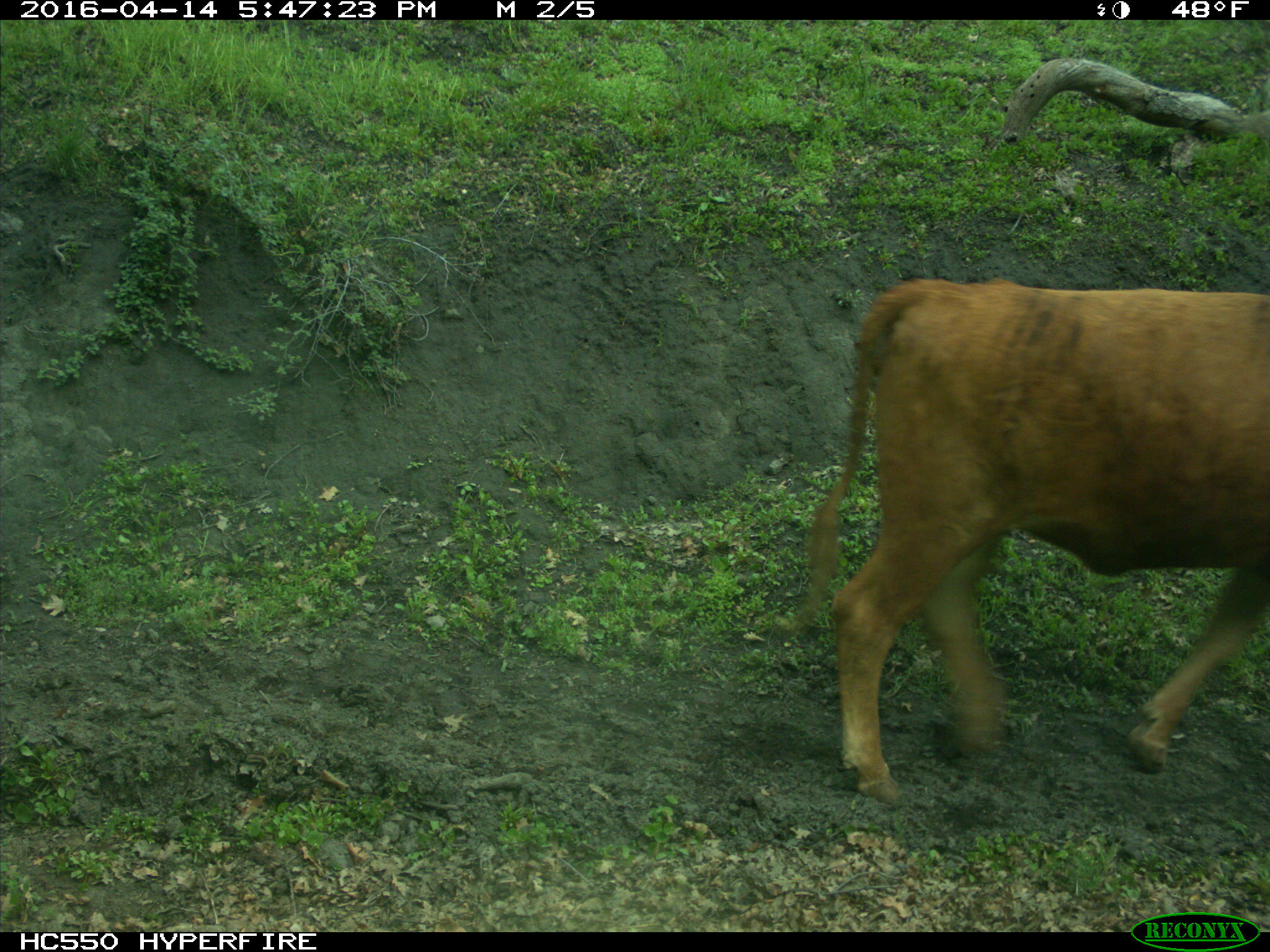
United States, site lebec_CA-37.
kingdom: Animalia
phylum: Chordata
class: Mammalia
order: Artiodactyla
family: Bovidae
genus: Bos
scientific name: Bos taurus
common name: domestic cow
Bos taurus (domestic cow).